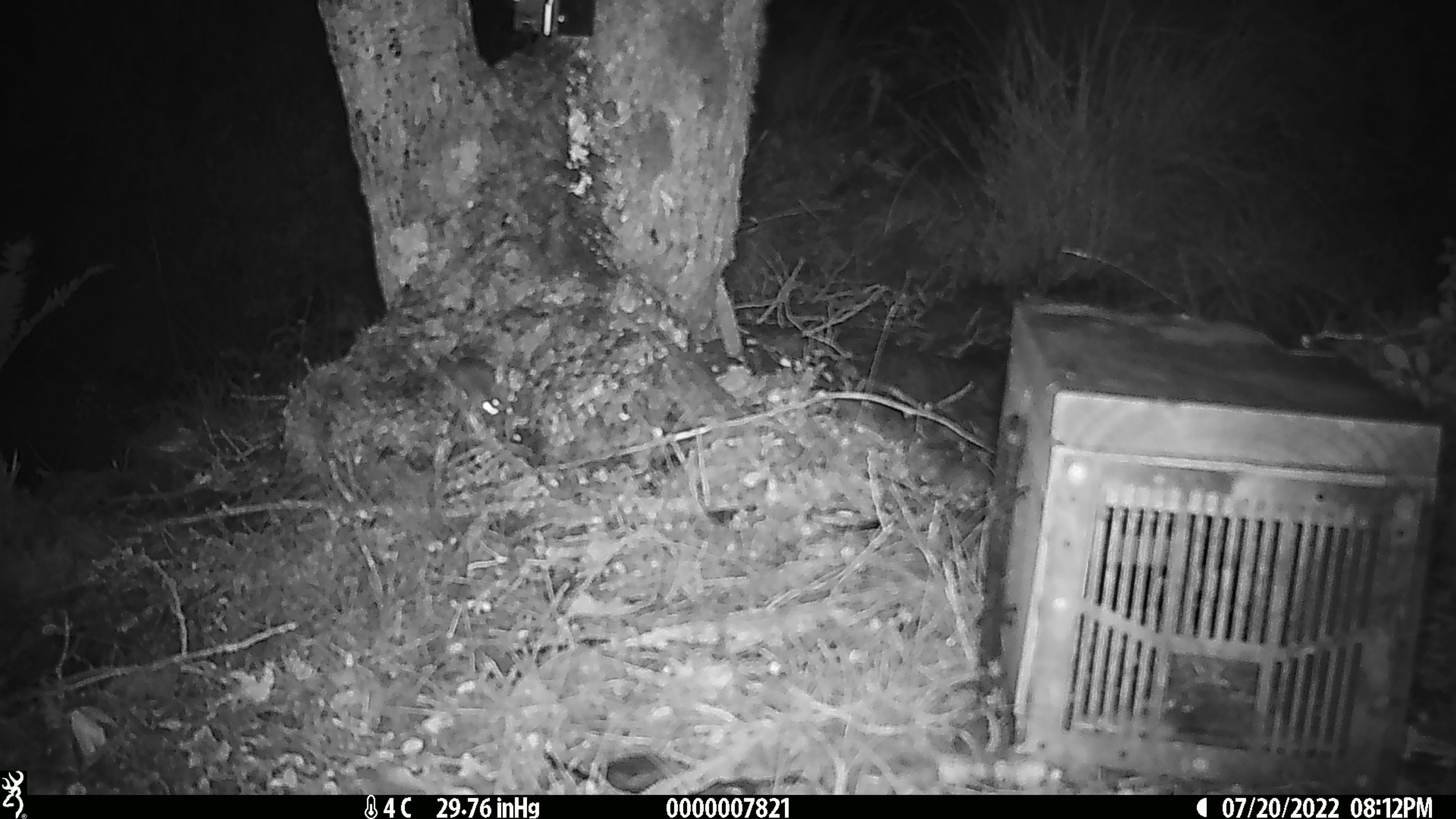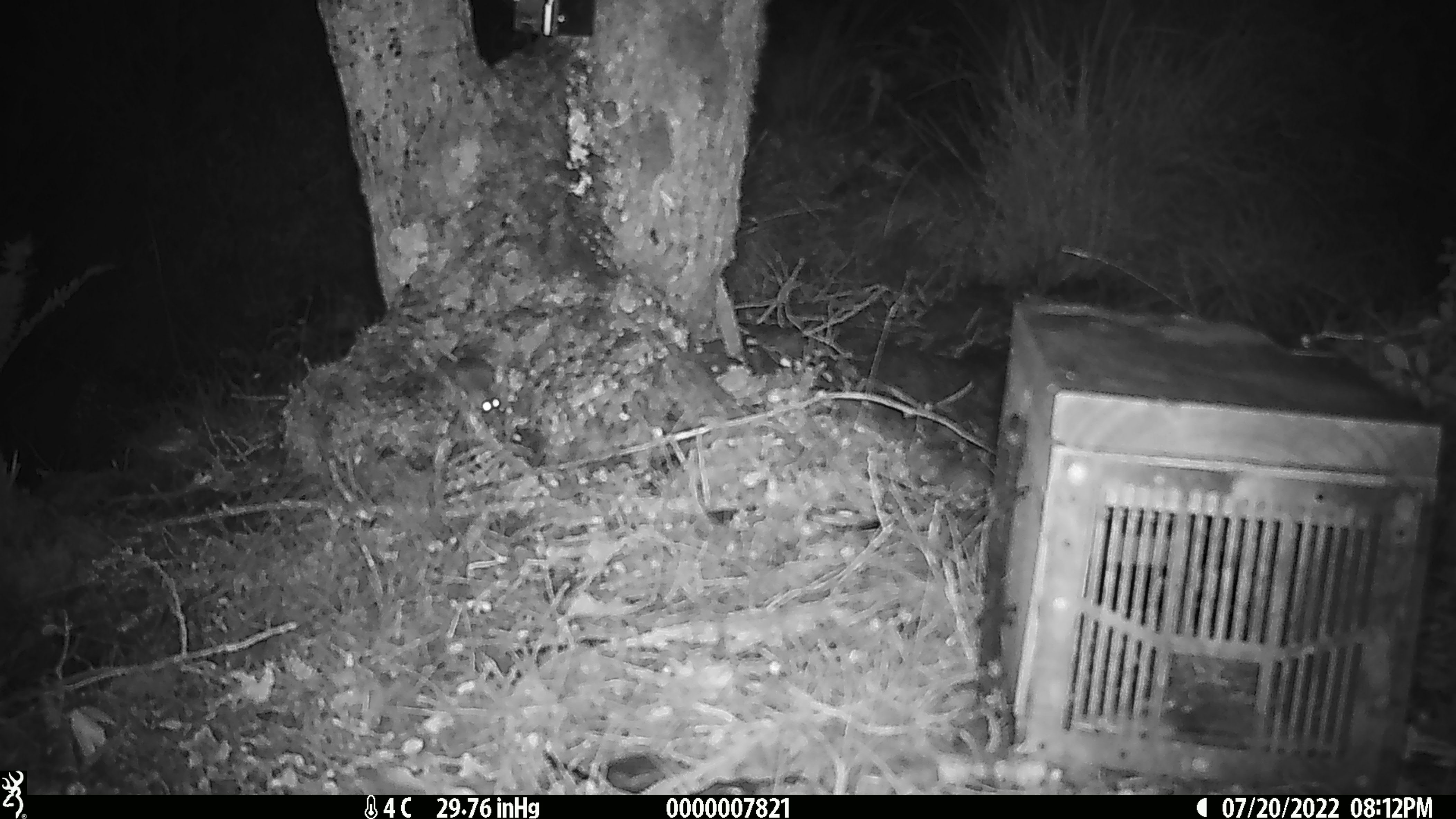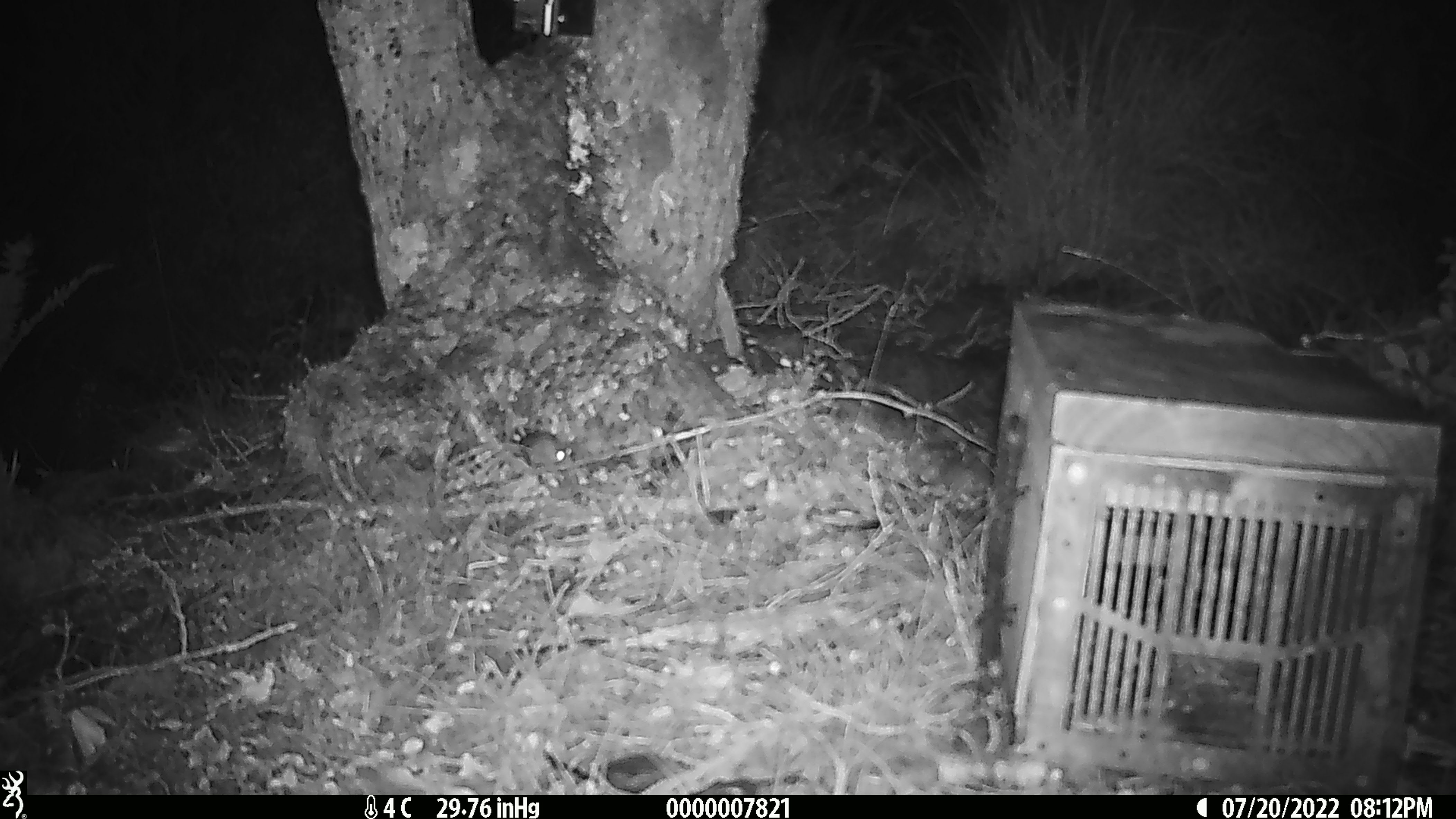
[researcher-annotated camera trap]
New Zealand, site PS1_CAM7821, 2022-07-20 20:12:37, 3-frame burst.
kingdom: Animalia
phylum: Chordata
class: Mammalia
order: Rodentia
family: Muridae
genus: Mus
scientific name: Mus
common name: mouse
Mouse (Mus).